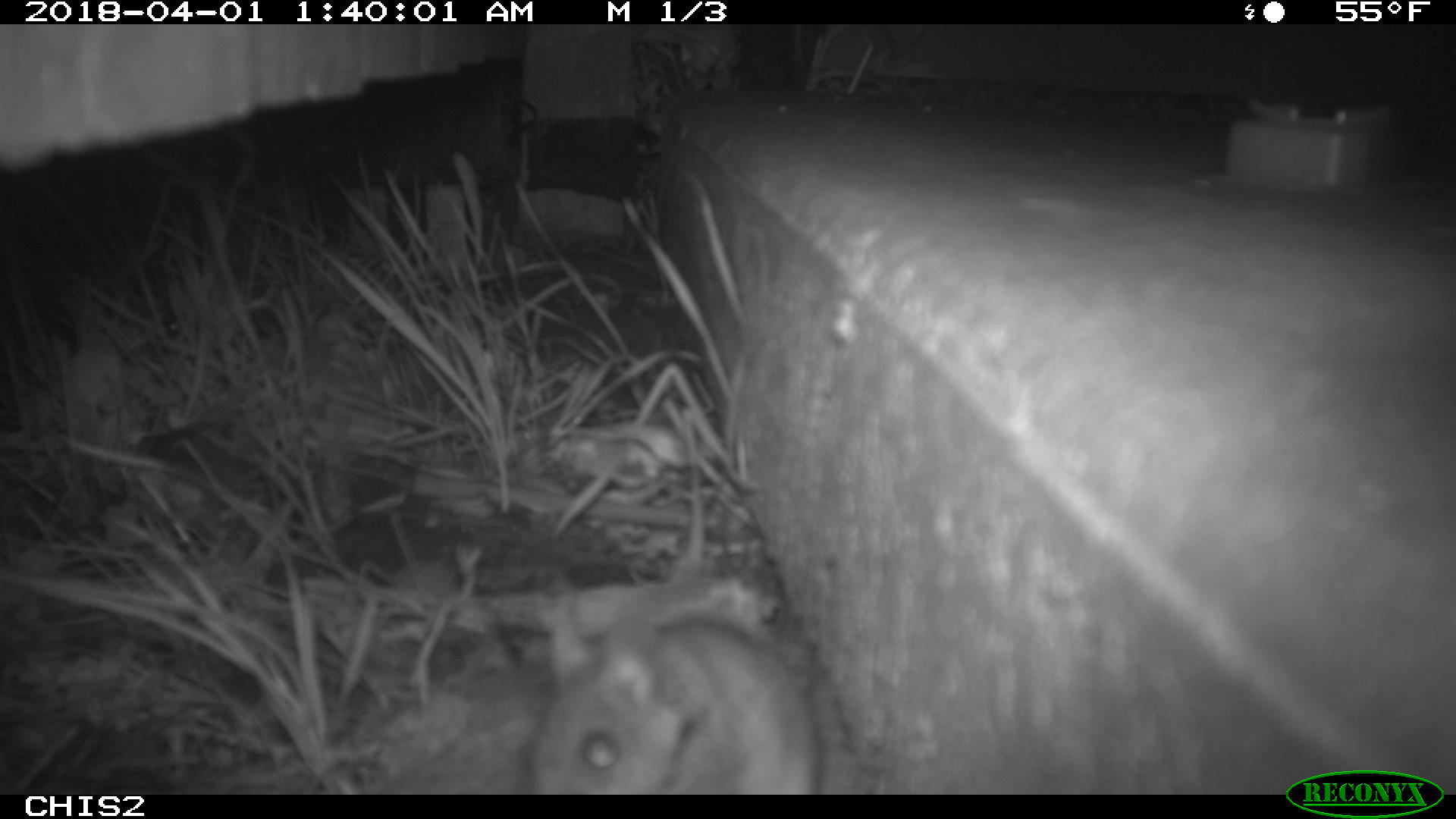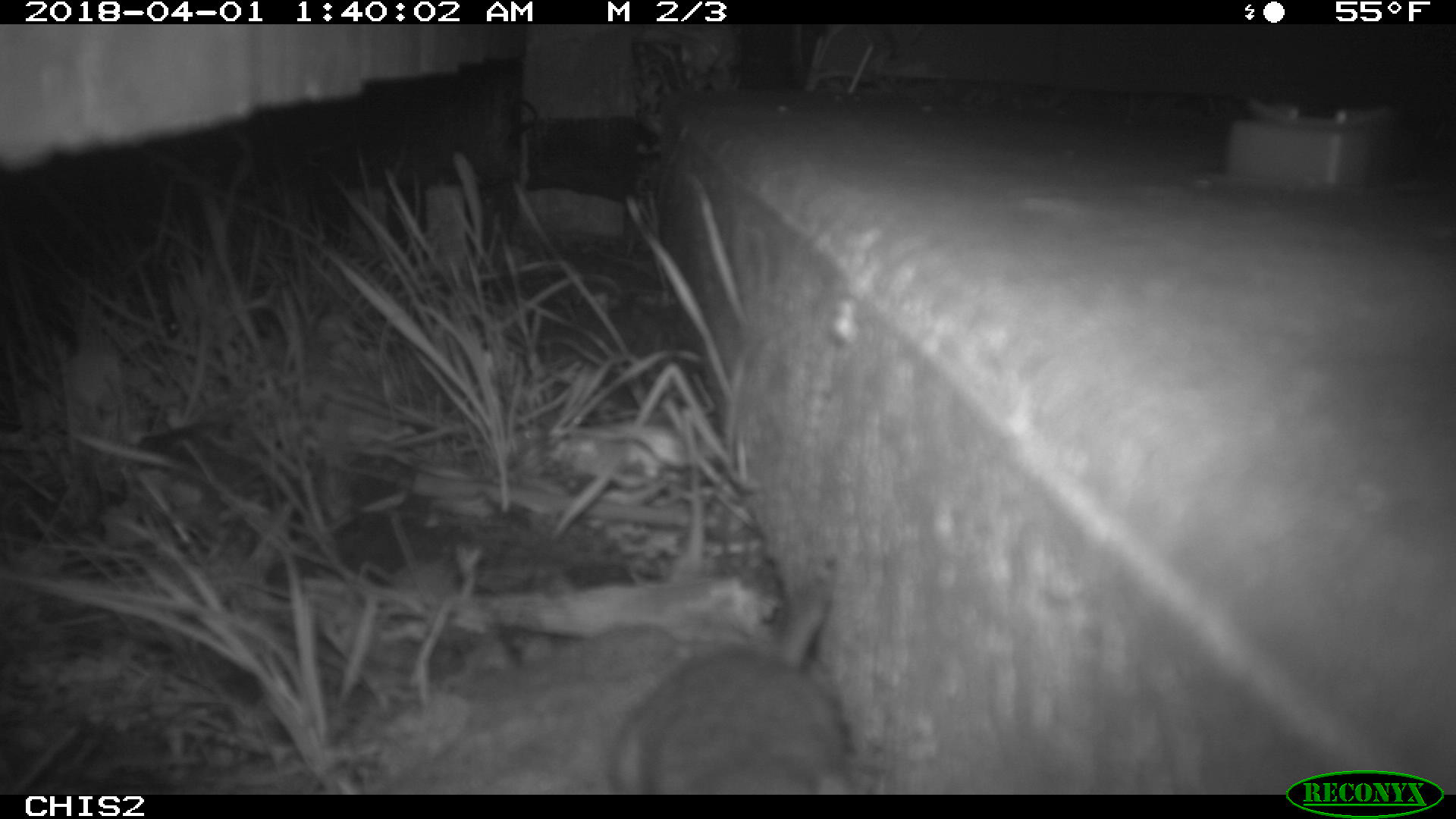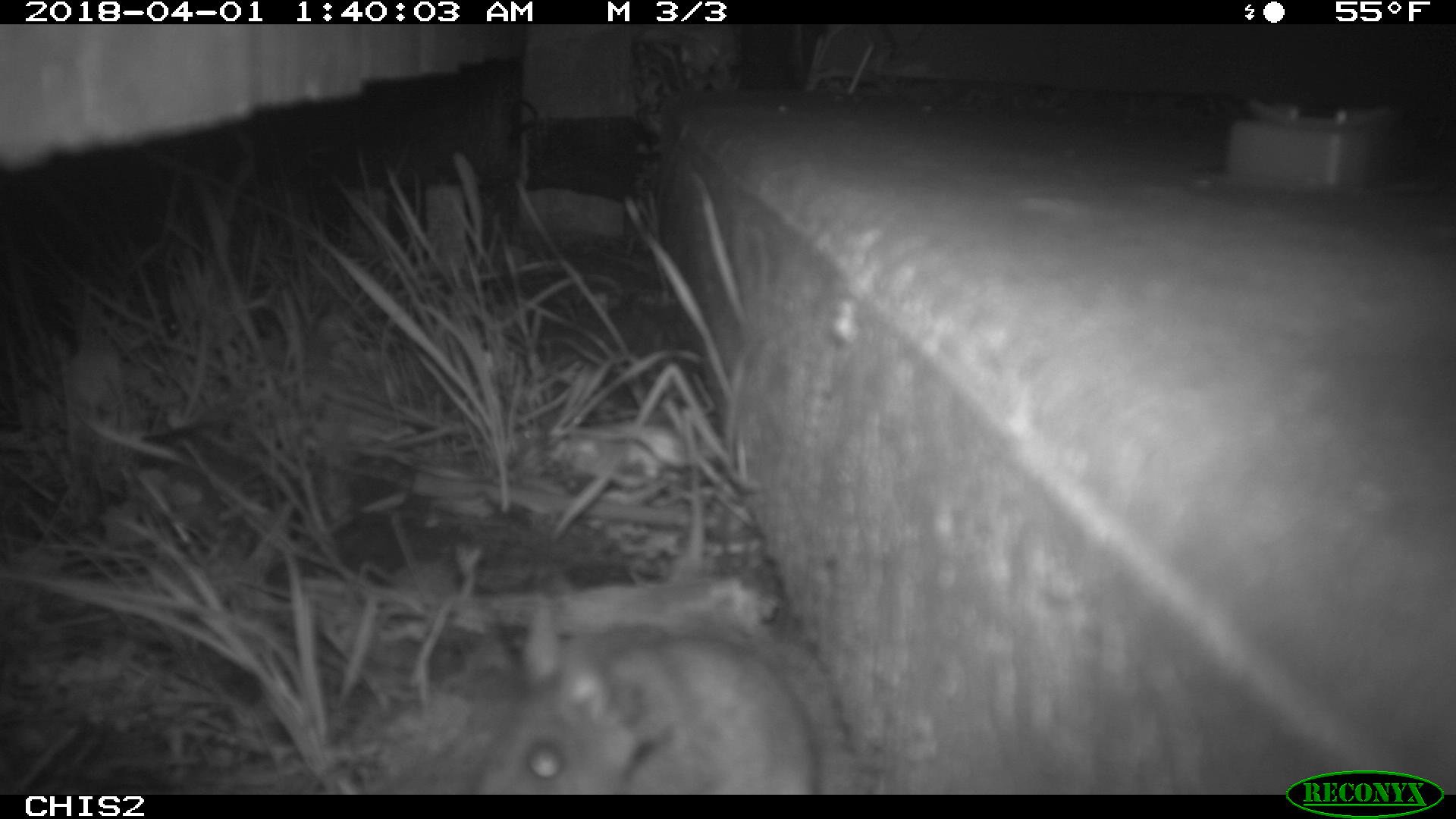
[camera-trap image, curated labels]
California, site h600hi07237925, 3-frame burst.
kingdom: Animalia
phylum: Chordata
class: Mammalia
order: Rodentia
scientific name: Rodentia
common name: rodent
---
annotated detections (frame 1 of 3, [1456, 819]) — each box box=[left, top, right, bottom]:
rodent: box=[534, 601, 823, 795]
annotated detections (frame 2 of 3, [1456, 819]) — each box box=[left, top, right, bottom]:
rodent: box=[607, 583, 850, 794]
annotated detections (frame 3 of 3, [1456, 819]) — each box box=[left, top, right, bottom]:
rodent: box=[471, 595, 827, 794]